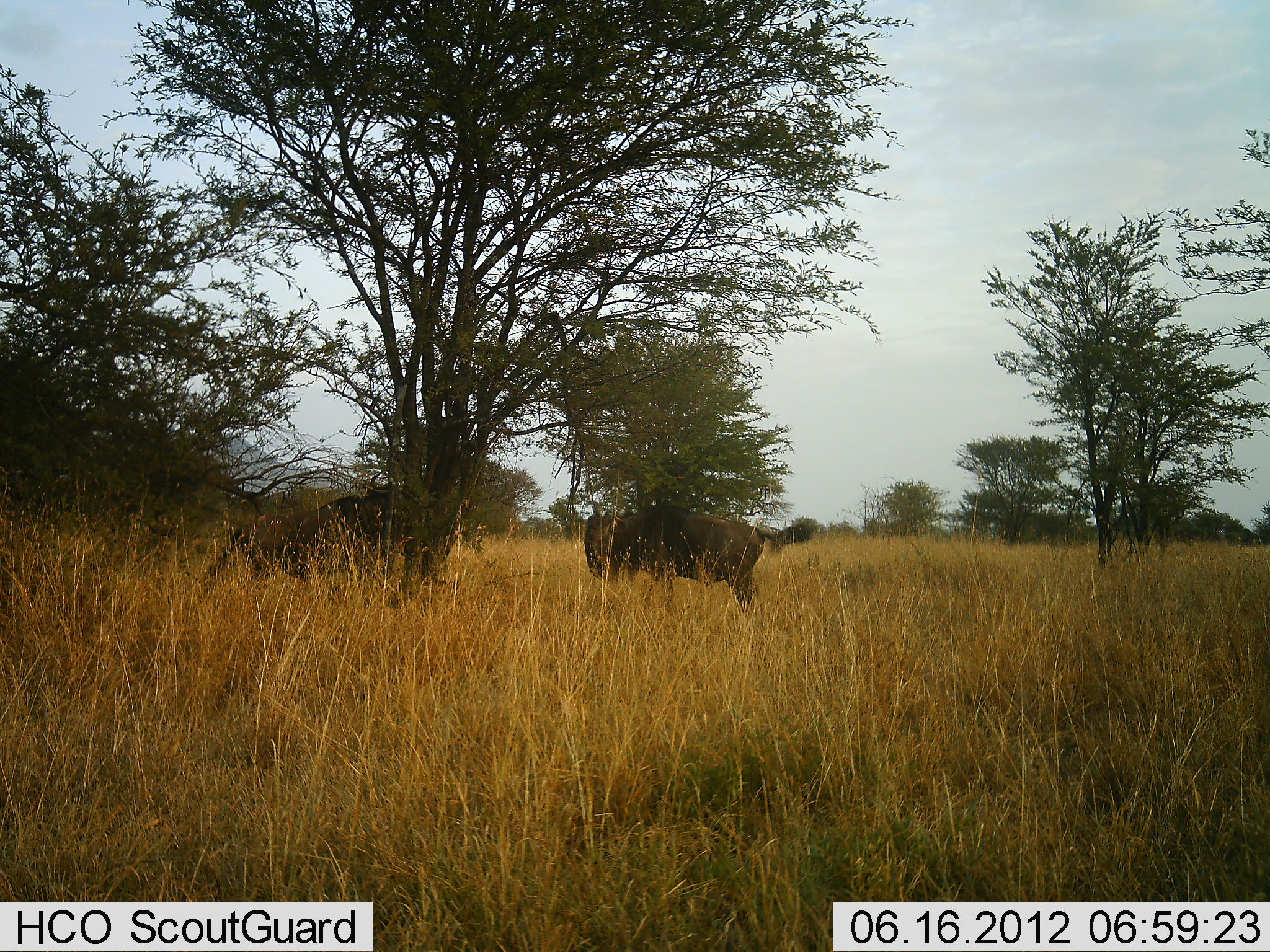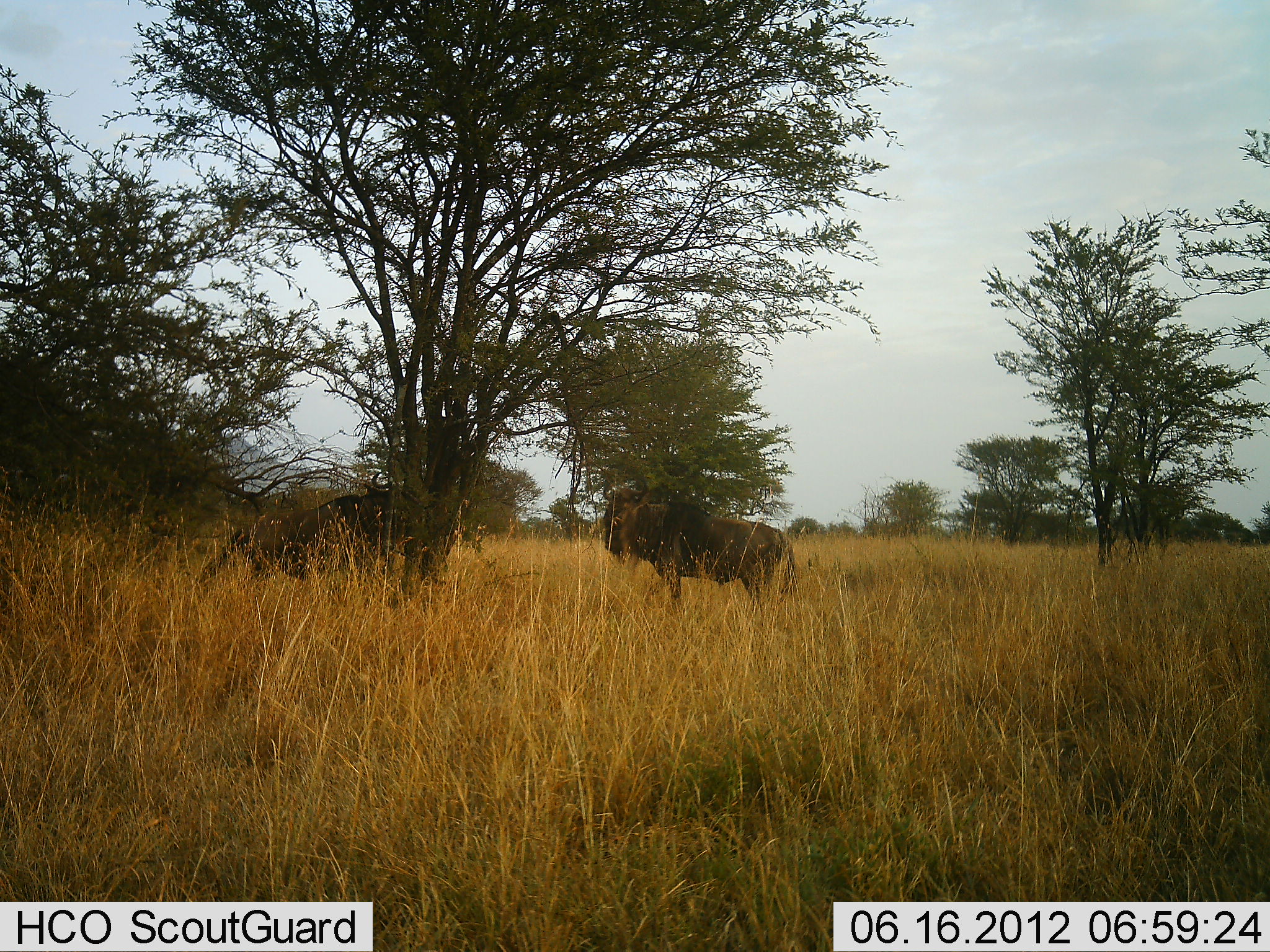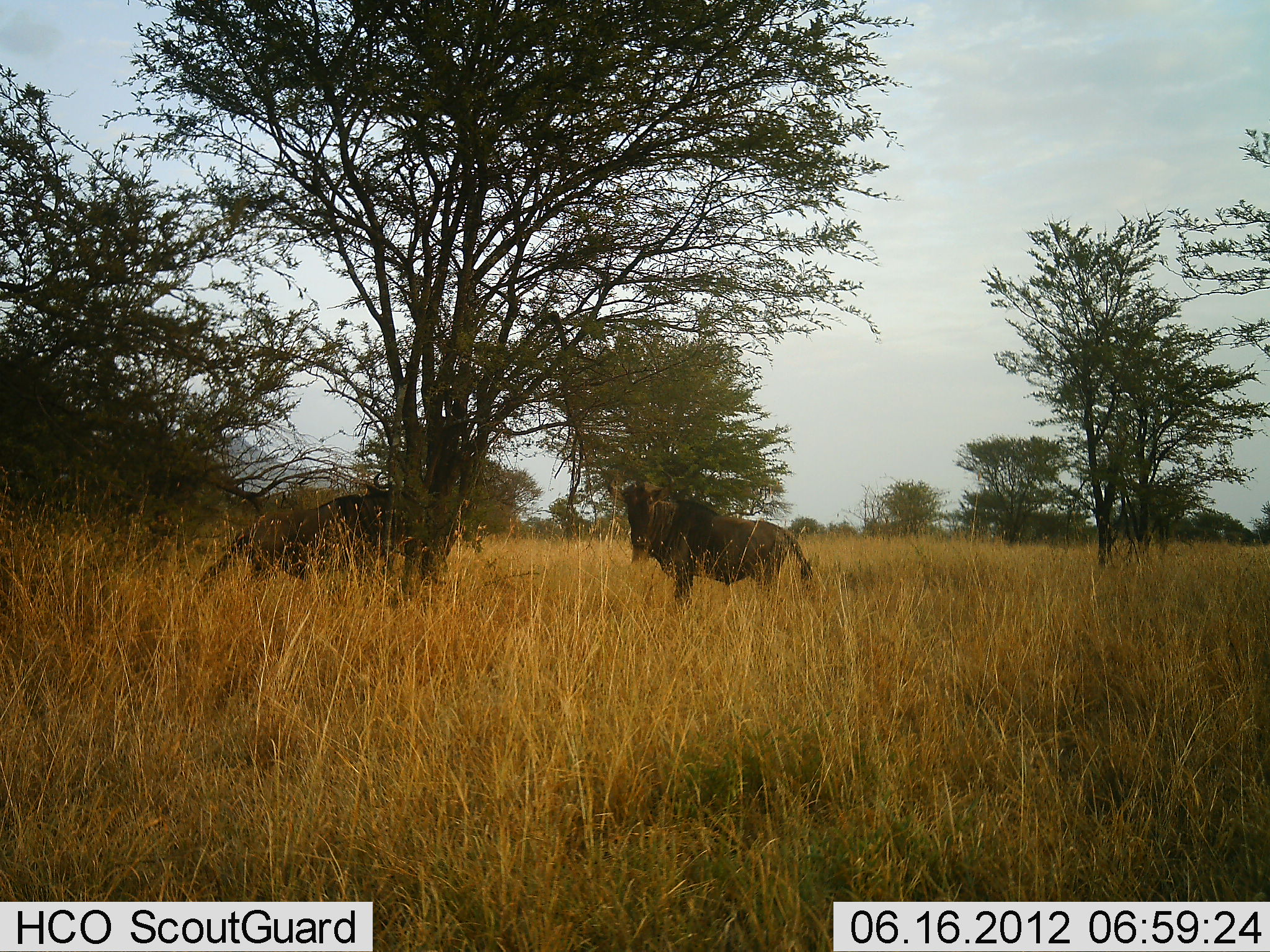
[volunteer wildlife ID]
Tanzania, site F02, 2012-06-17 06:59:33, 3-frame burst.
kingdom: Animalia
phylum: Chordata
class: Mammalia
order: Artiodactyla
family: Bovidae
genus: Connochaetes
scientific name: Connochaetes taurinus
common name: blue wildebeest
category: wildebeest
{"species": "wildebeest (blue wildebeest) (Connochaetes taurinus)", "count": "2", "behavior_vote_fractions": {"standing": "50%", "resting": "0%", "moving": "20%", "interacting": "50%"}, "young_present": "0%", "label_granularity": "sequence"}